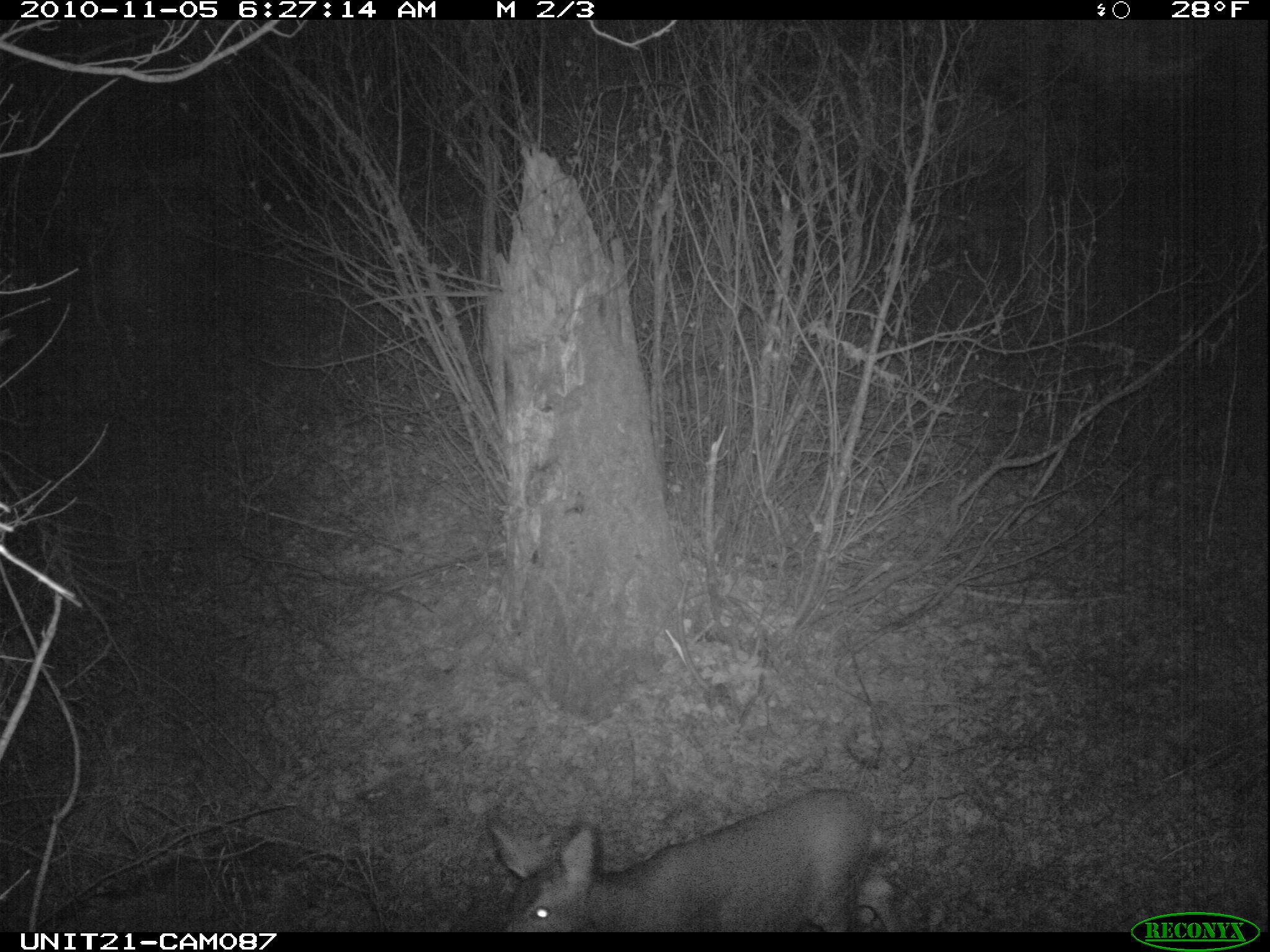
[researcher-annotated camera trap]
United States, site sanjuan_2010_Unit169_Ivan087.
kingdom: Animalia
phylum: Chordata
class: Mammalia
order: Artiodactyla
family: Cervidae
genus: Odocoileus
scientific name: Odocoileus hemionus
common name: mule deer